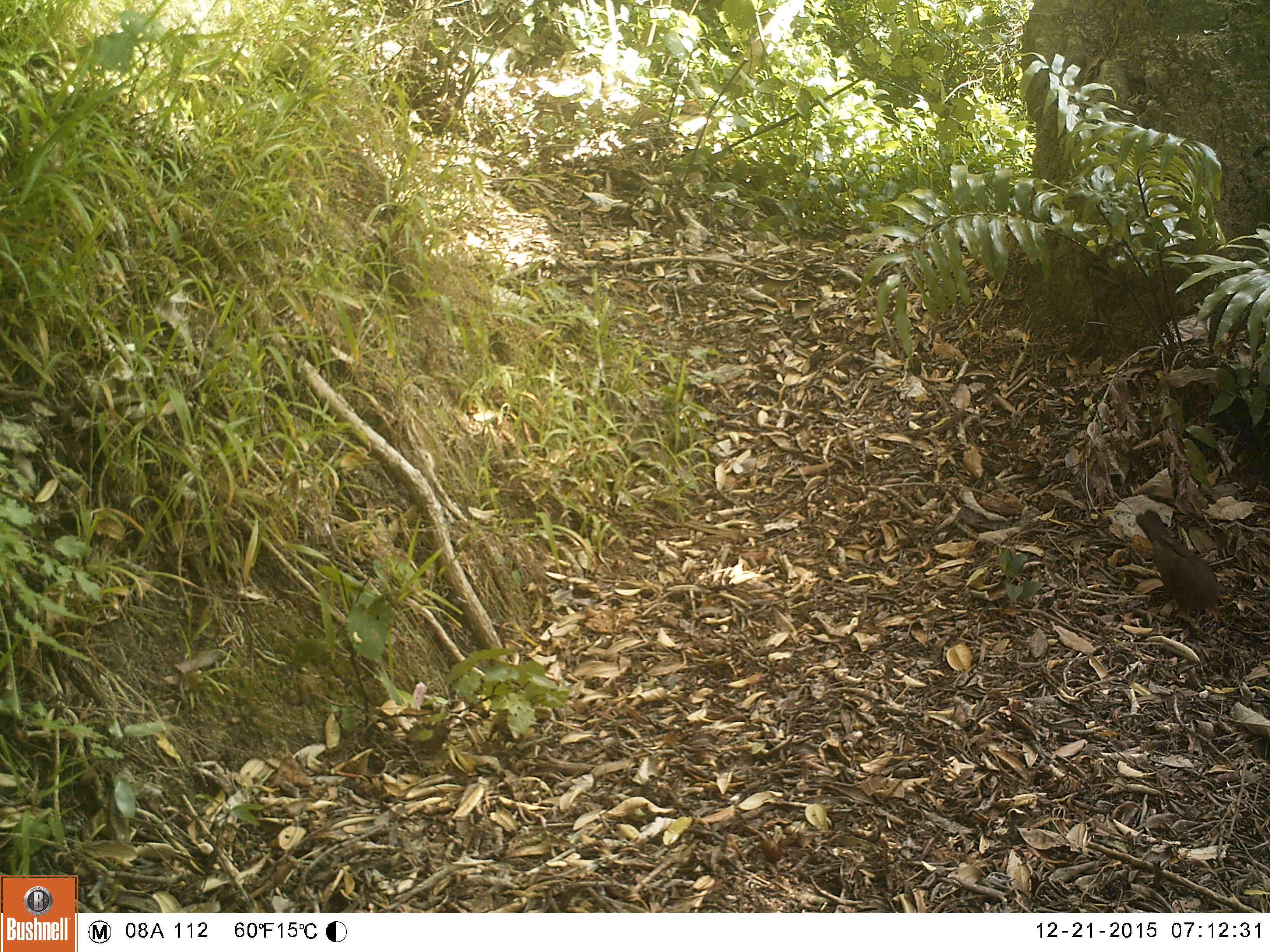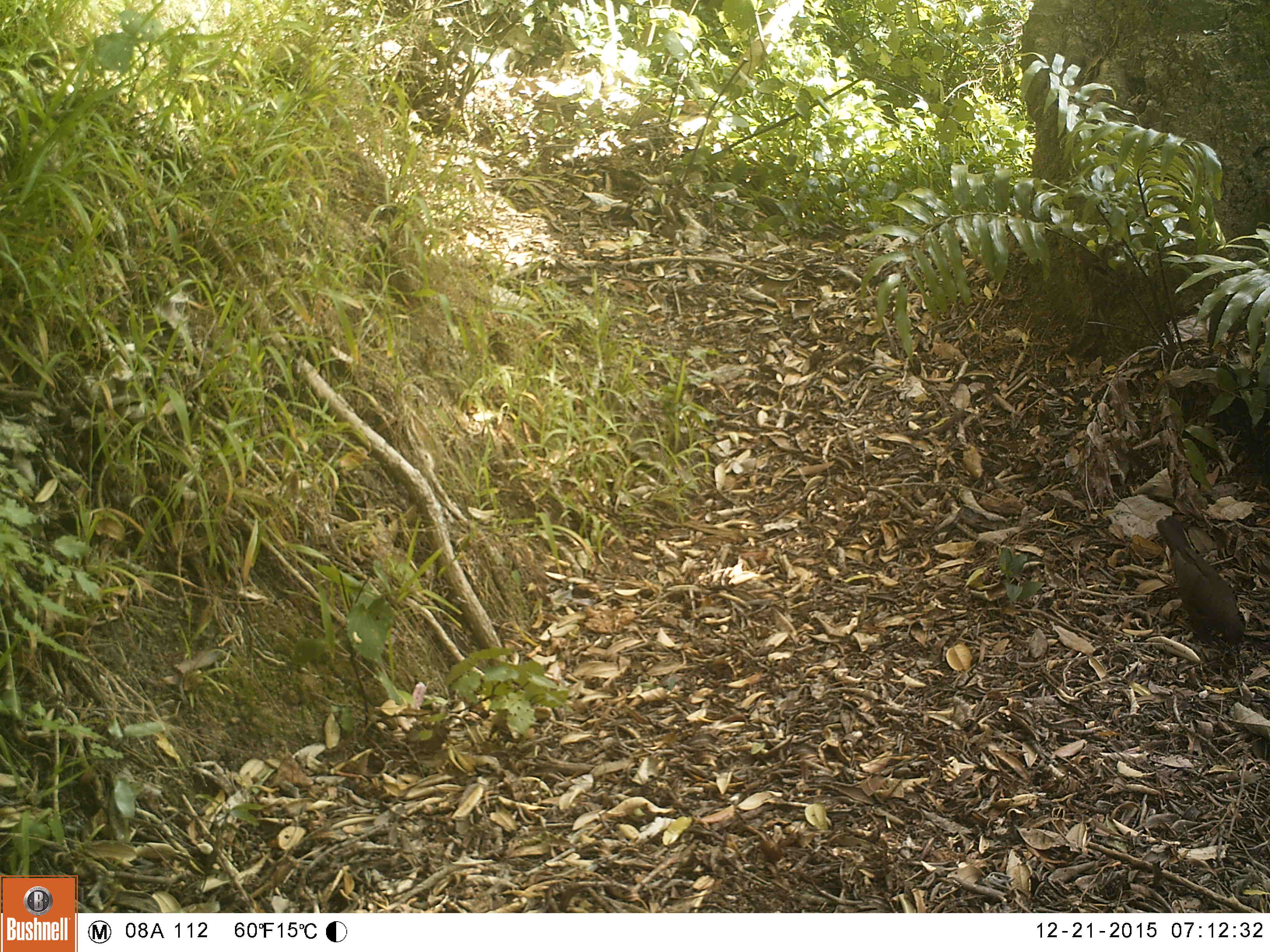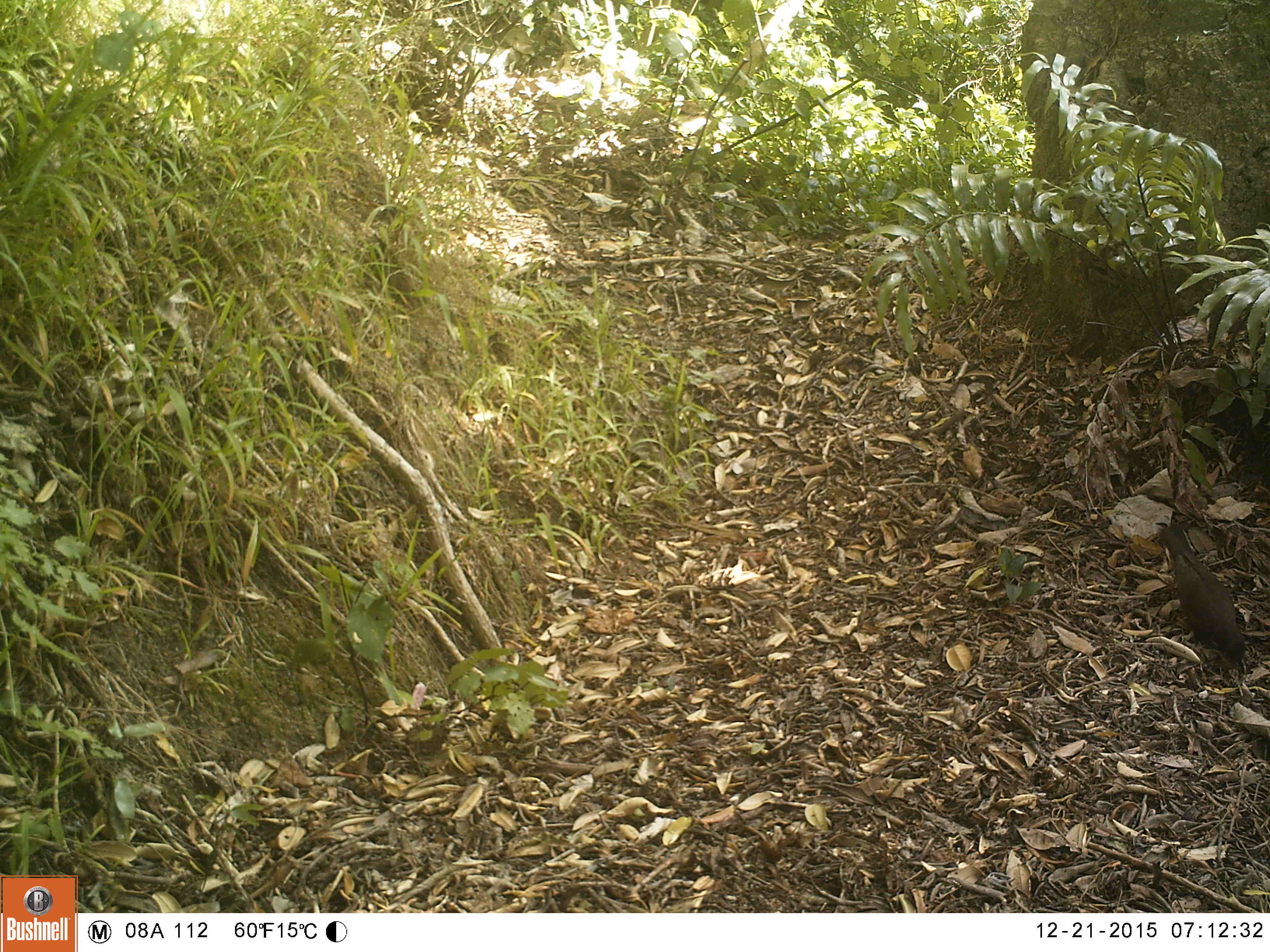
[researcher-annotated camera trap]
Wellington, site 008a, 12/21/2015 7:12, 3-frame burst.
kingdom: Animalia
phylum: Chordata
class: Aves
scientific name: Aves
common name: bird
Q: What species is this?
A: Bird (Aves).